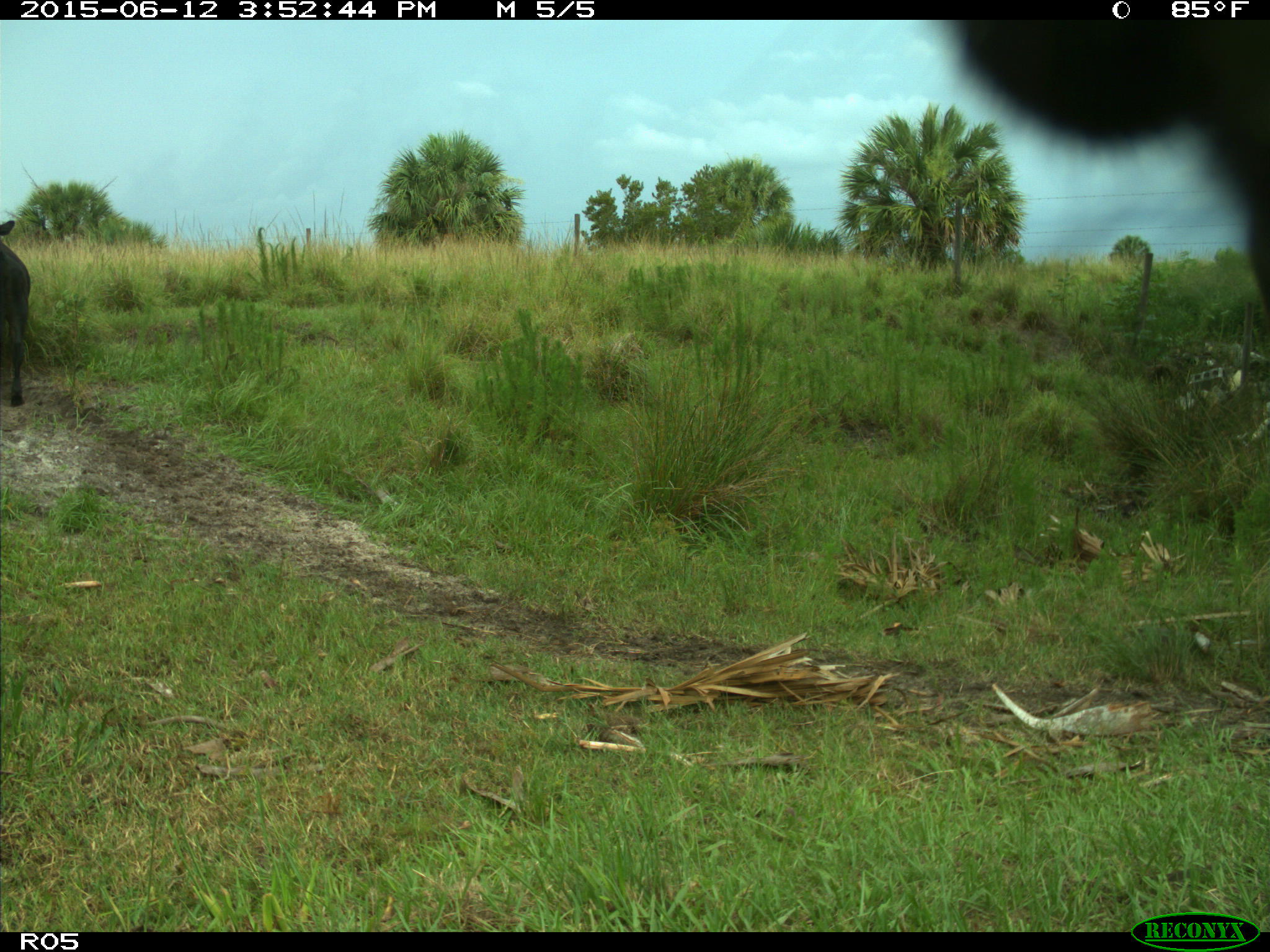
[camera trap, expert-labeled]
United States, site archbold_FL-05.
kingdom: Animalia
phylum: Chordata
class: Mammalia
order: Artiodactyla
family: Bovidae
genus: Bos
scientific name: Bos taurus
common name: domestic cow